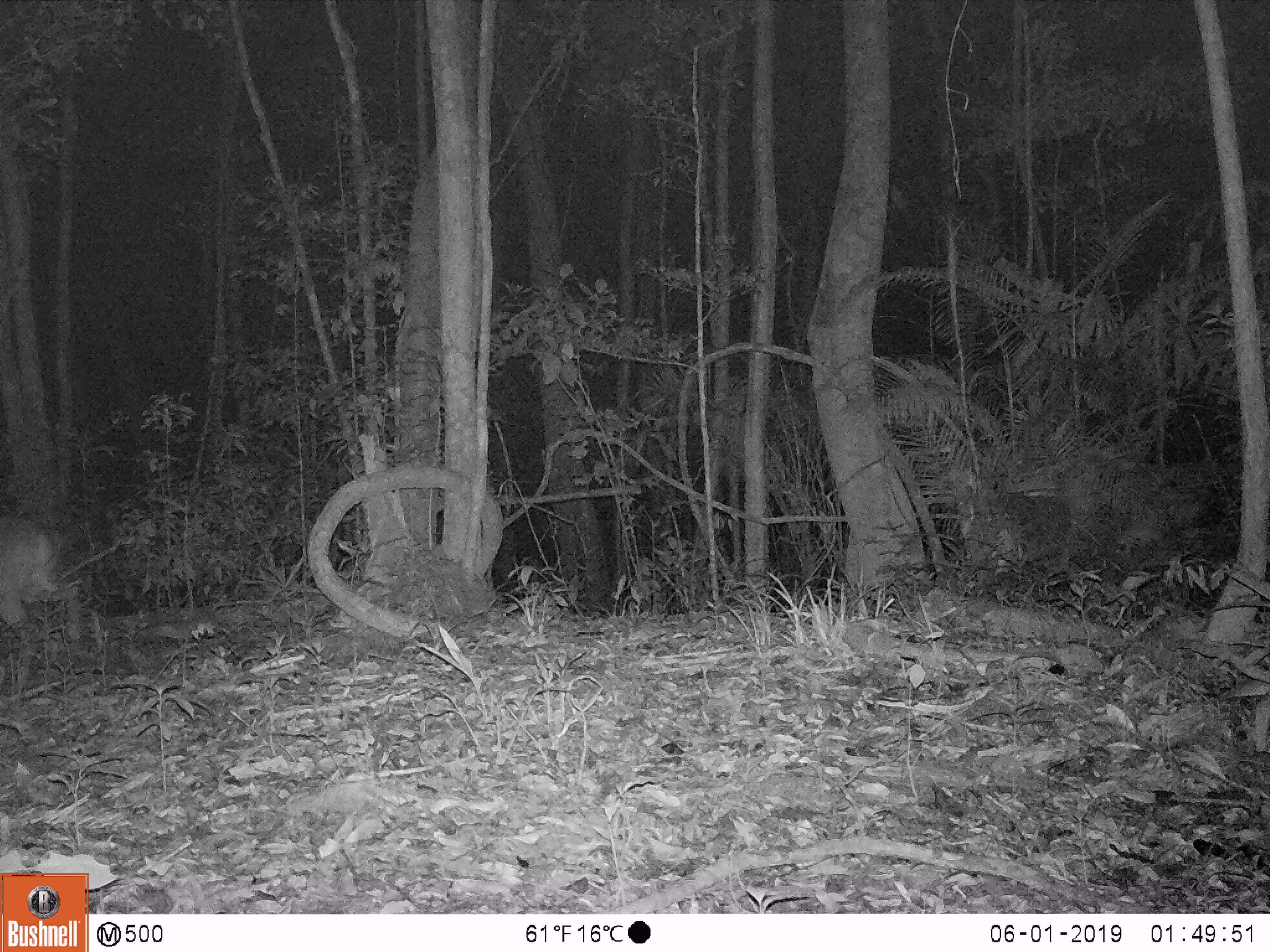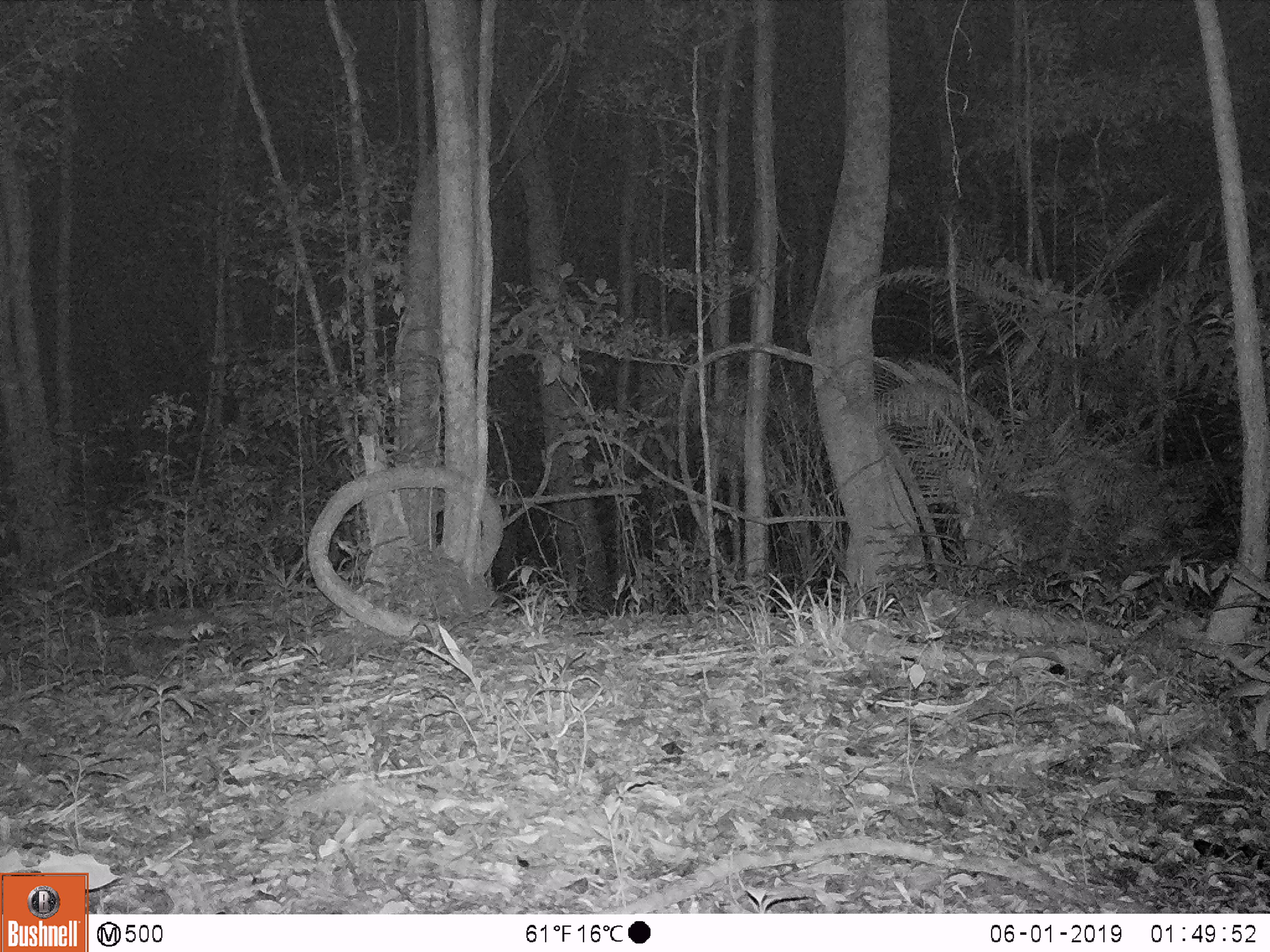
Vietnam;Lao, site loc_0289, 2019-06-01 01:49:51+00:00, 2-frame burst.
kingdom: Animalia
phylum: Chordata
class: Mammalia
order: Artiodactyla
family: Cervidae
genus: Muntiacus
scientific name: Muntiacus vuquangensis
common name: large-antlered muntjac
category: large antlered muntjac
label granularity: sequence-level